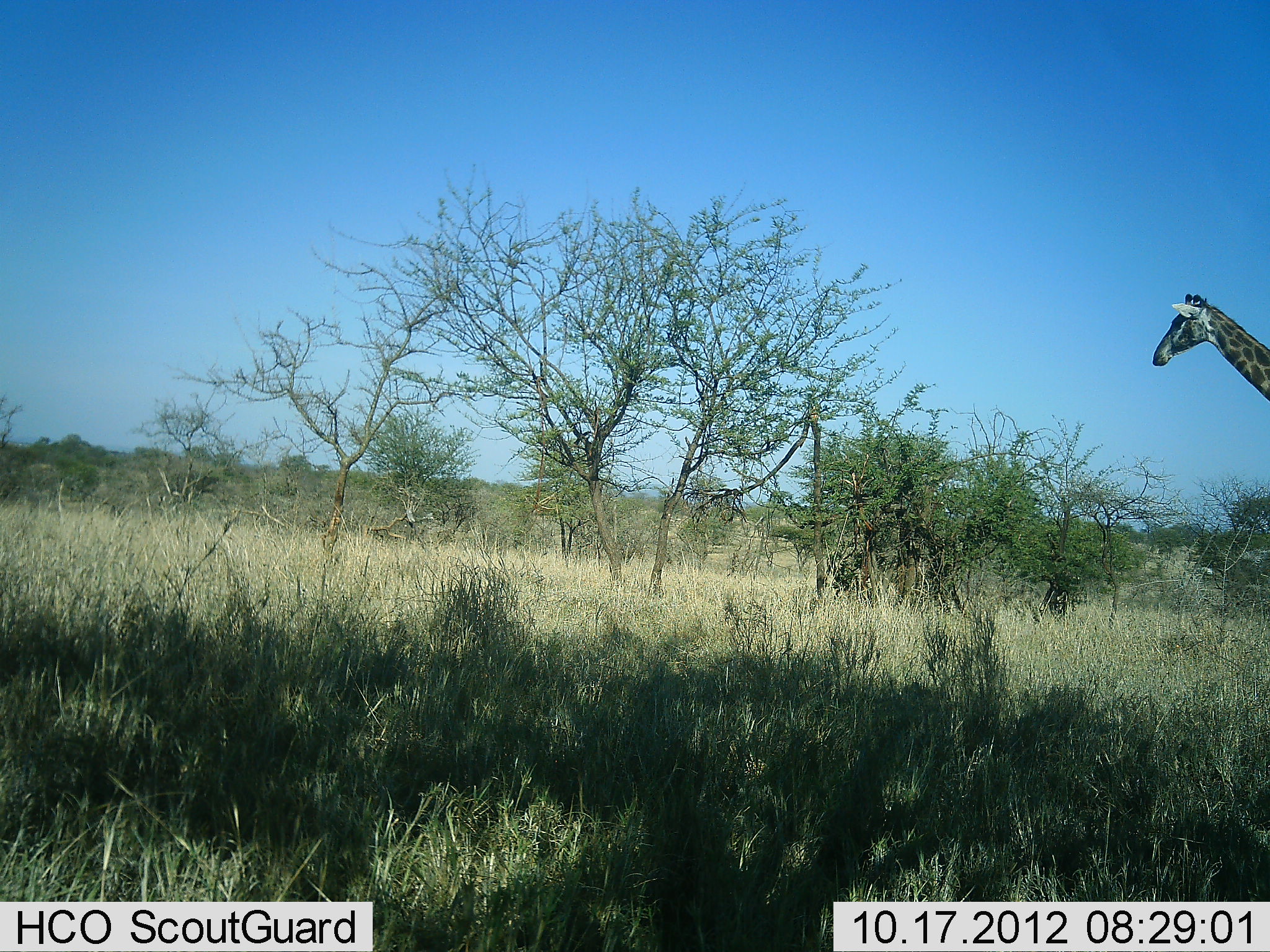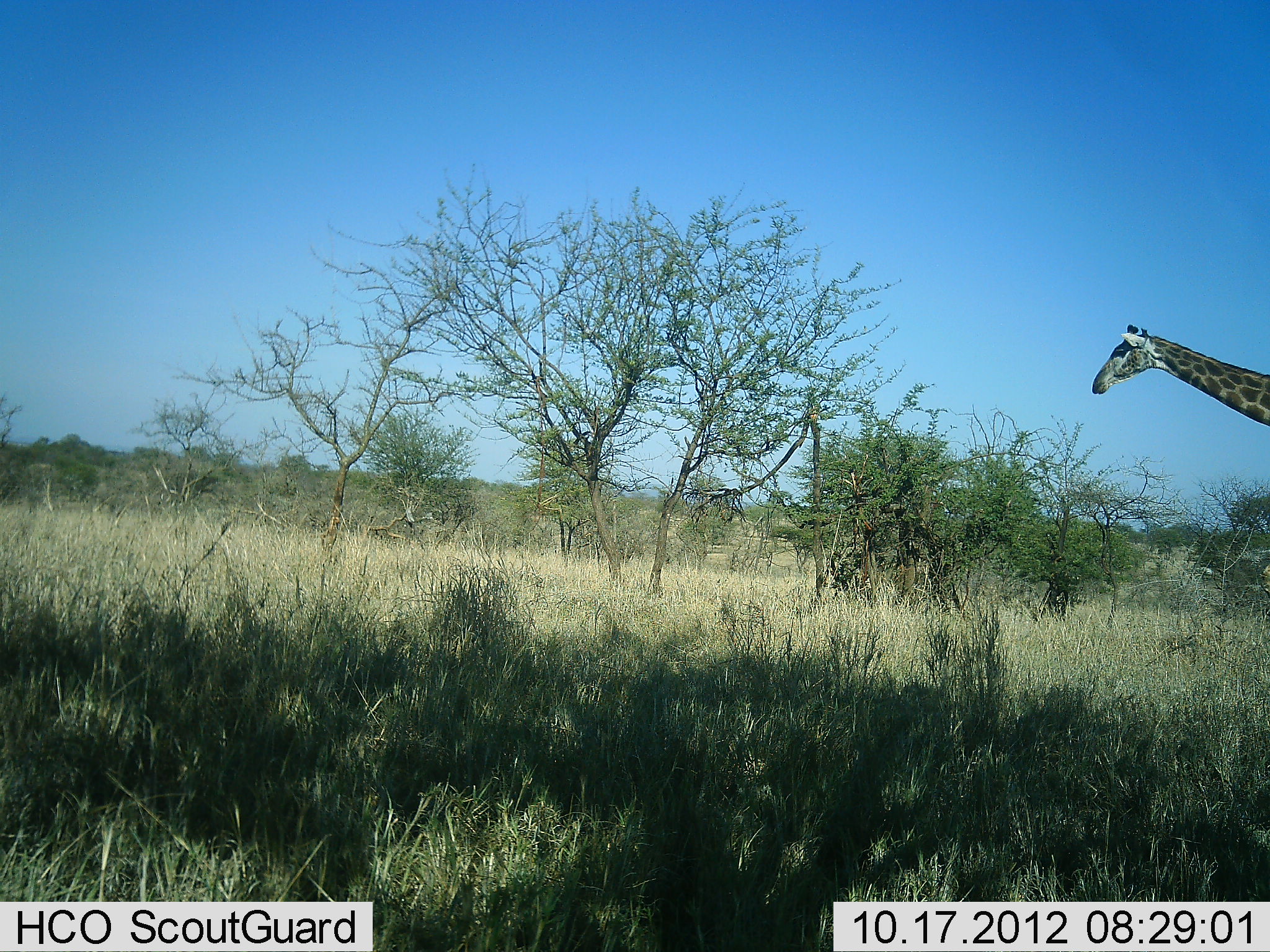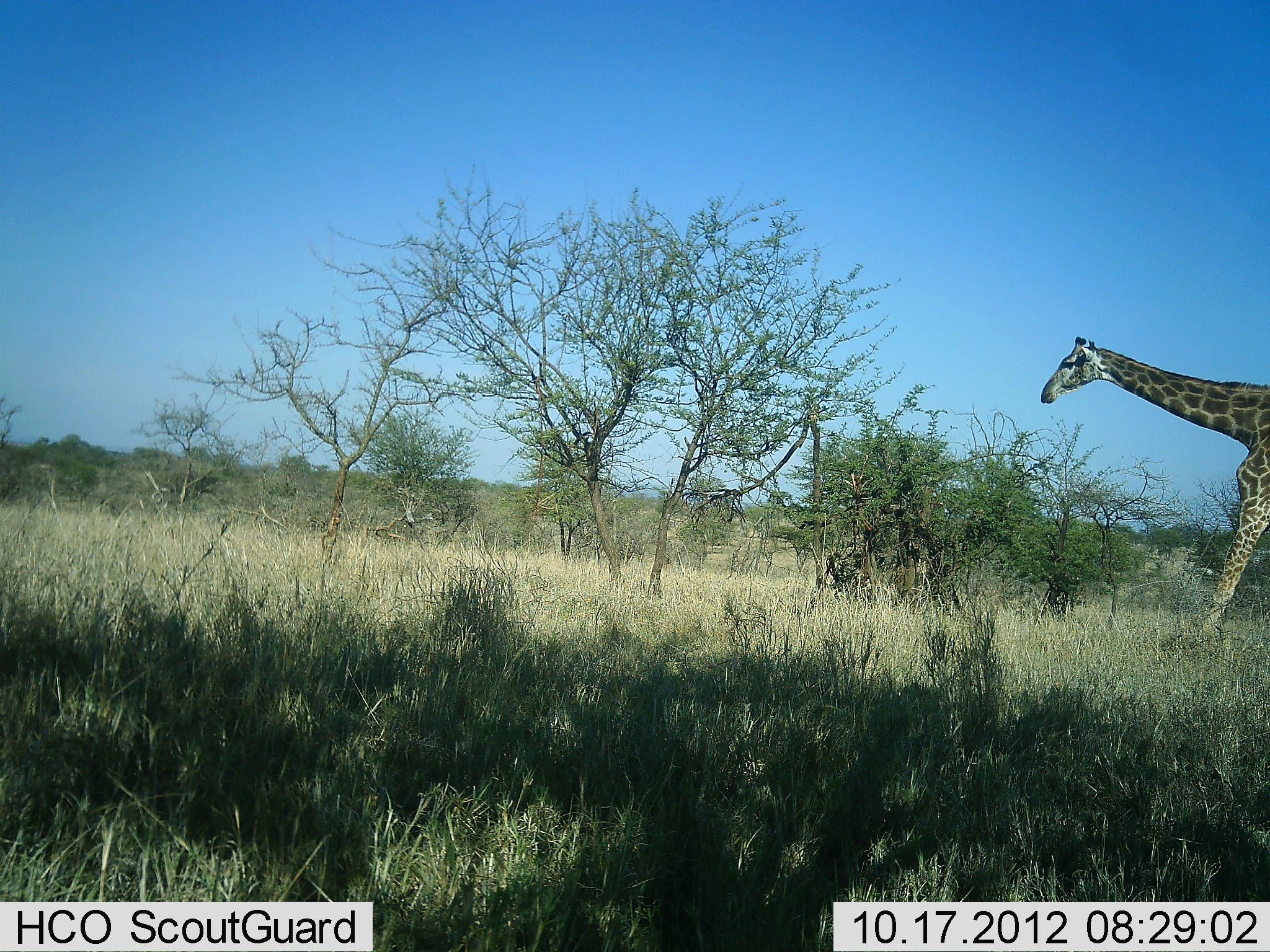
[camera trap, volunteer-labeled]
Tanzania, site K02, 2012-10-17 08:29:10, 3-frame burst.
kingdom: Animalia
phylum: Chordata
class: Mammalia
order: Artiodactyla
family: Giraffidae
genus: Giraffa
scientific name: Giraffa camelopardalis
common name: giraffe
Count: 1.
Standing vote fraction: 0%.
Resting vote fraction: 0%.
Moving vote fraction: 100%.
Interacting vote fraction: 0%.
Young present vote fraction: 0%.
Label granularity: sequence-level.